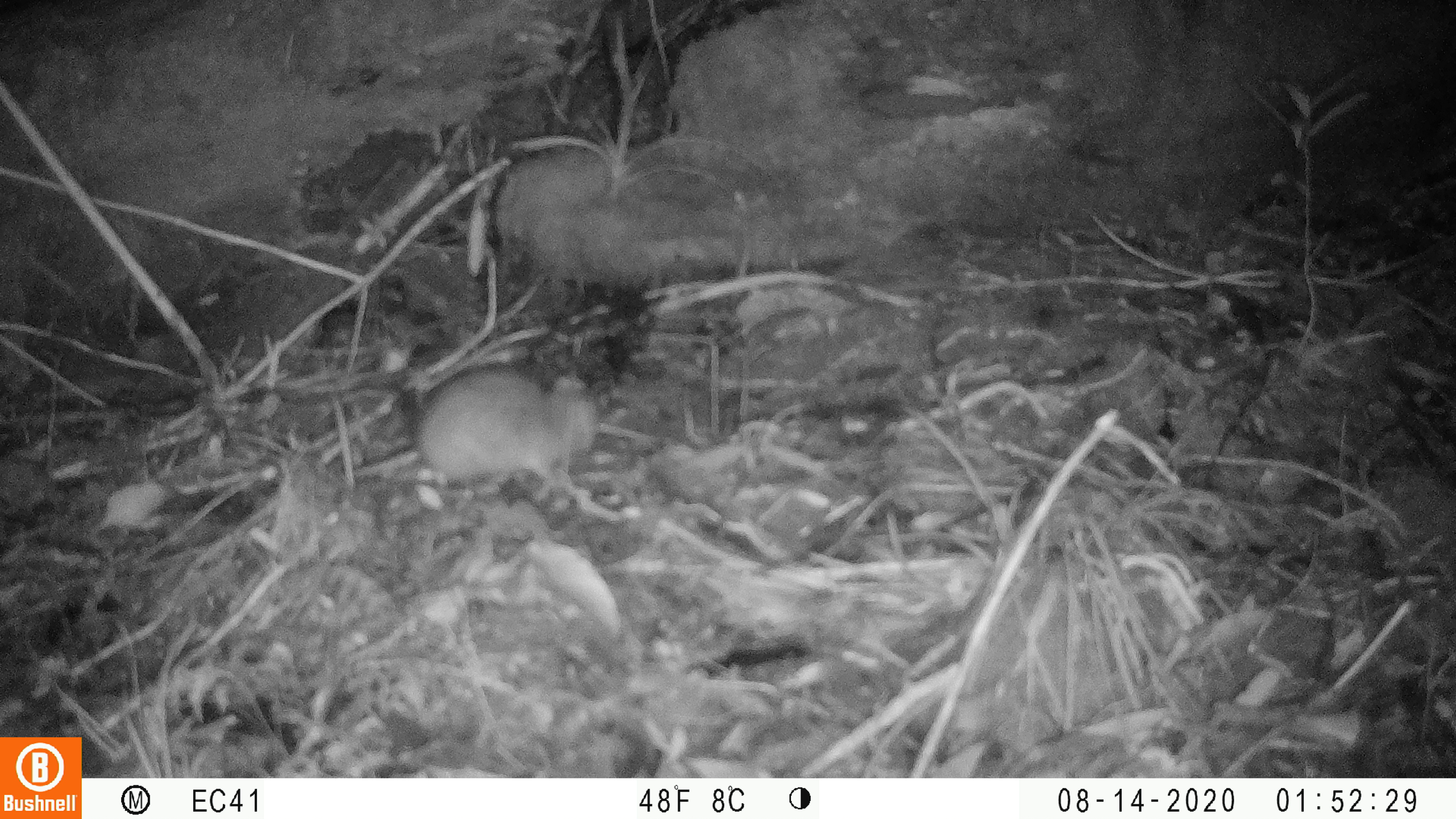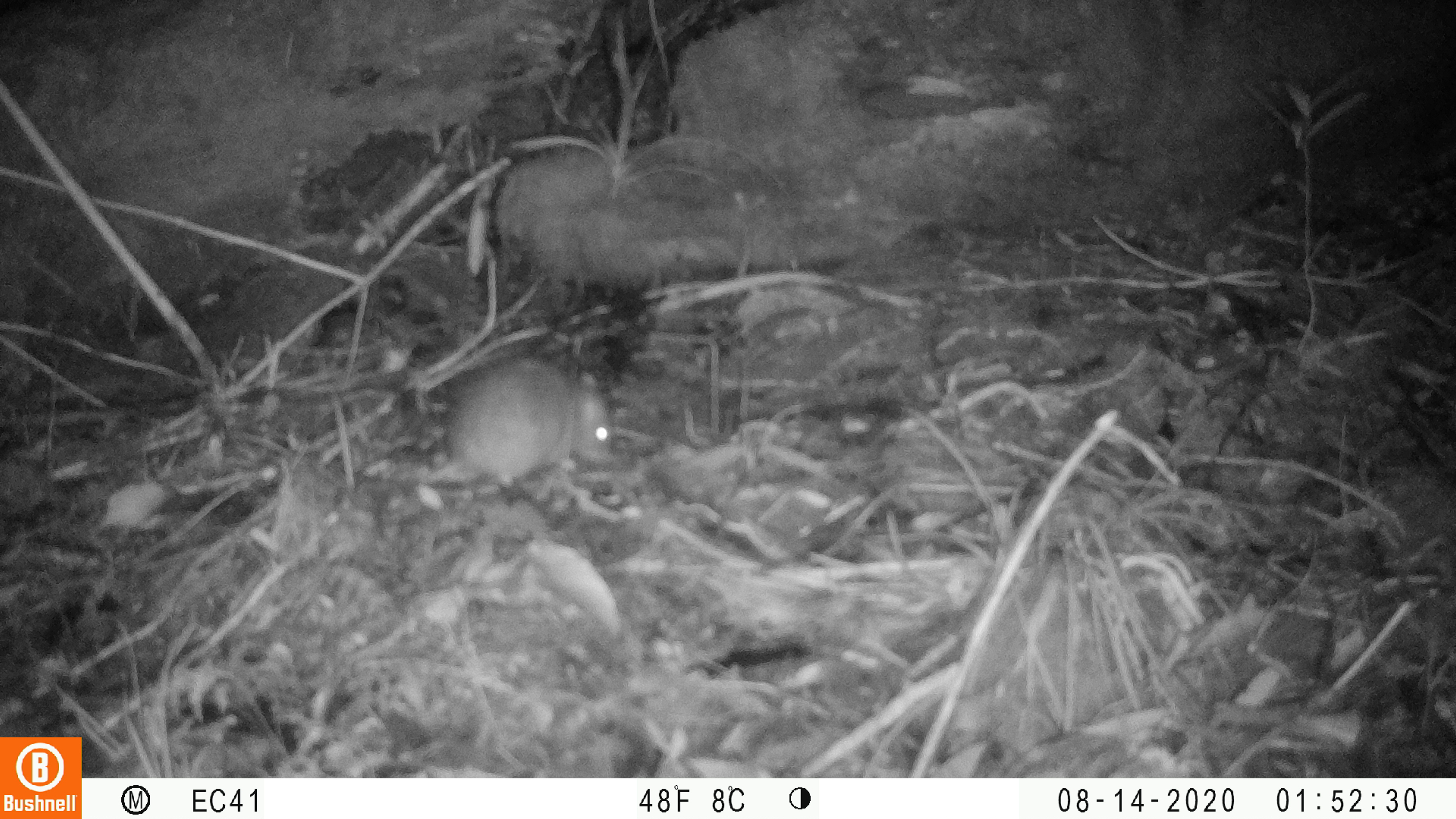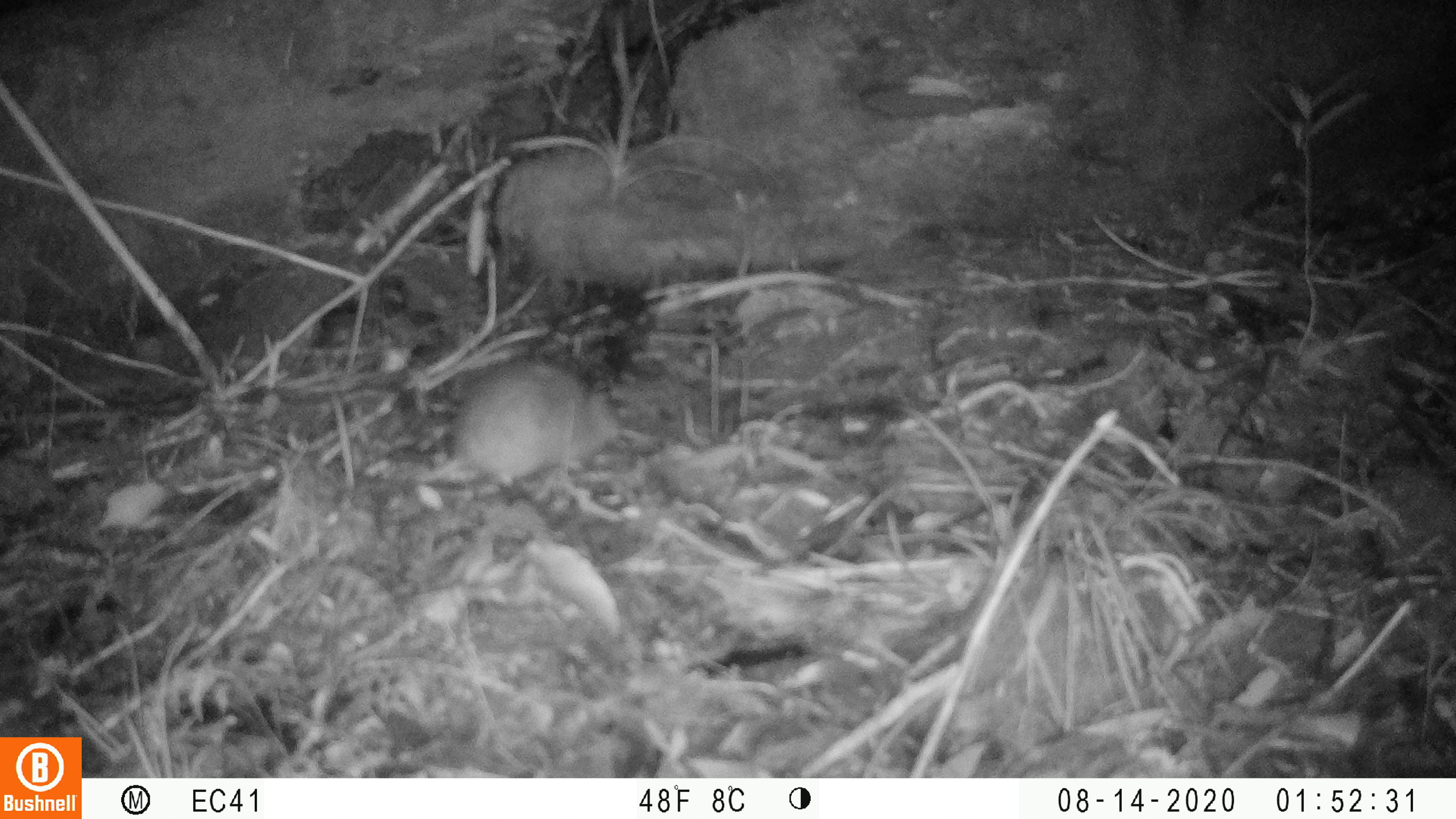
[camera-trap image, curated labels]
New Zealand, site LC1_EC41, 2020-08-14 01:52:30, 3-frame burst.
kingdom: Animalia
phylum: Chordata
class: Mammalia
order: Rodentia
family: Muridae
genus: Rattus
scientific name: Rattus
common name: rat